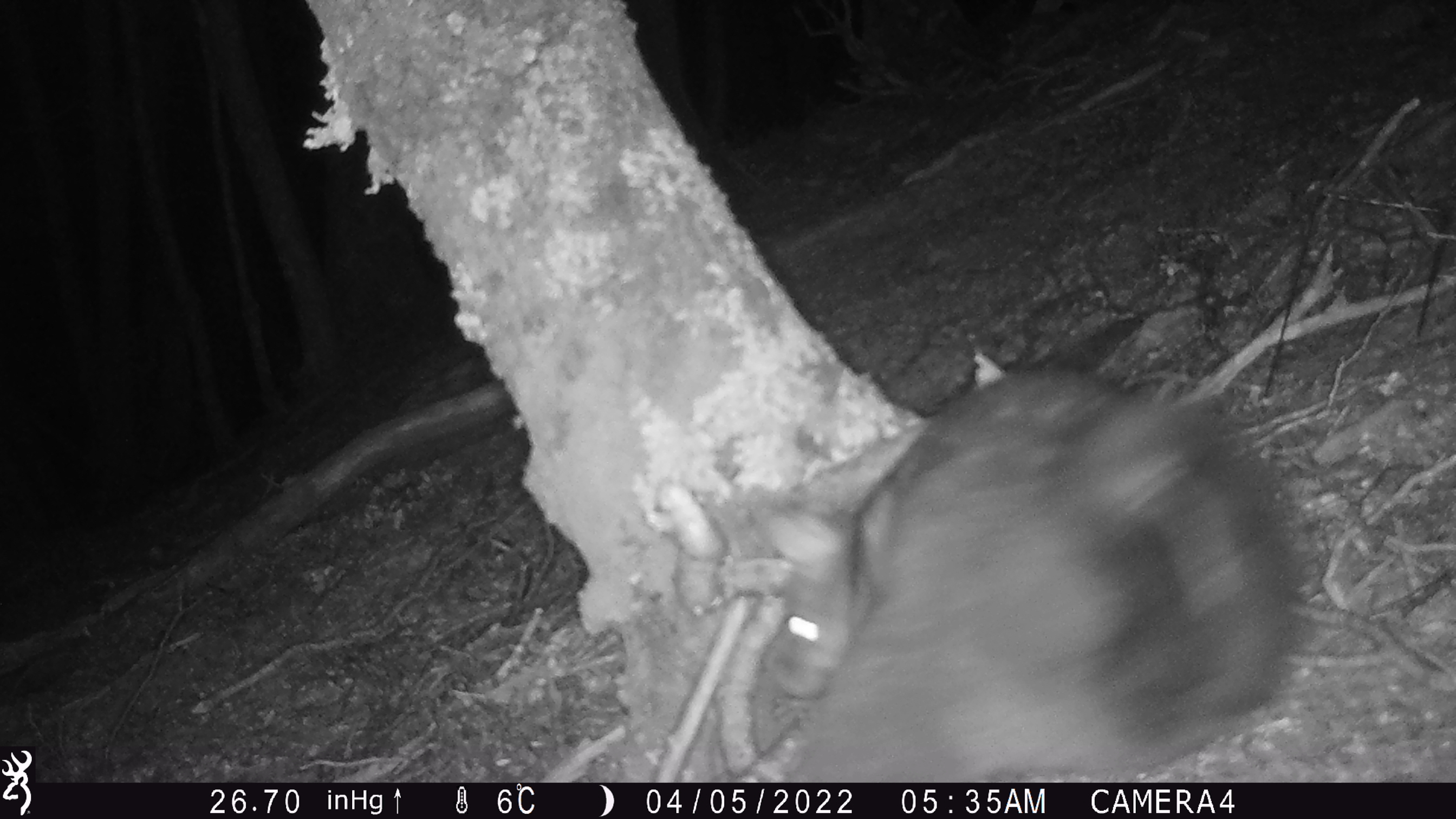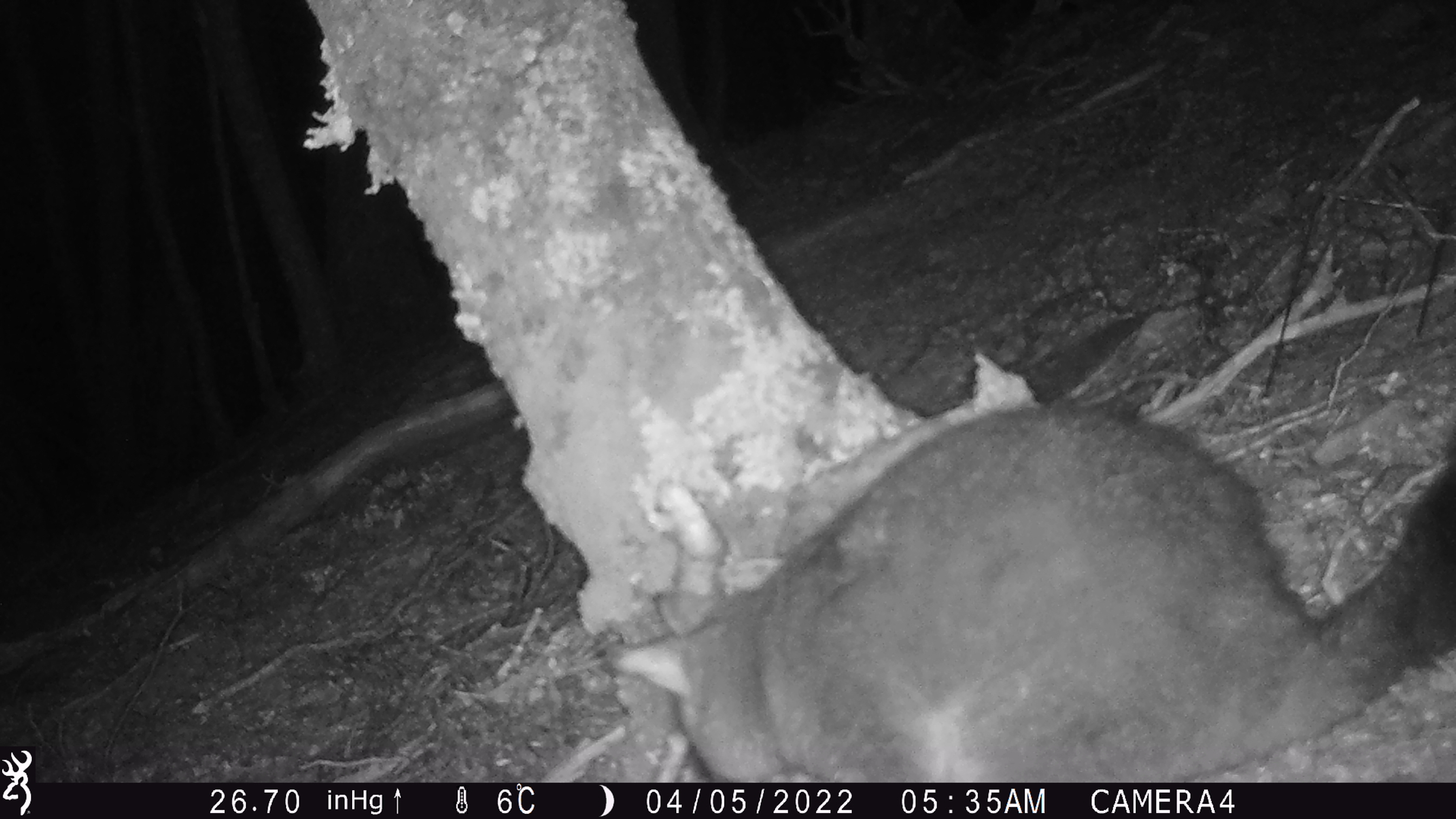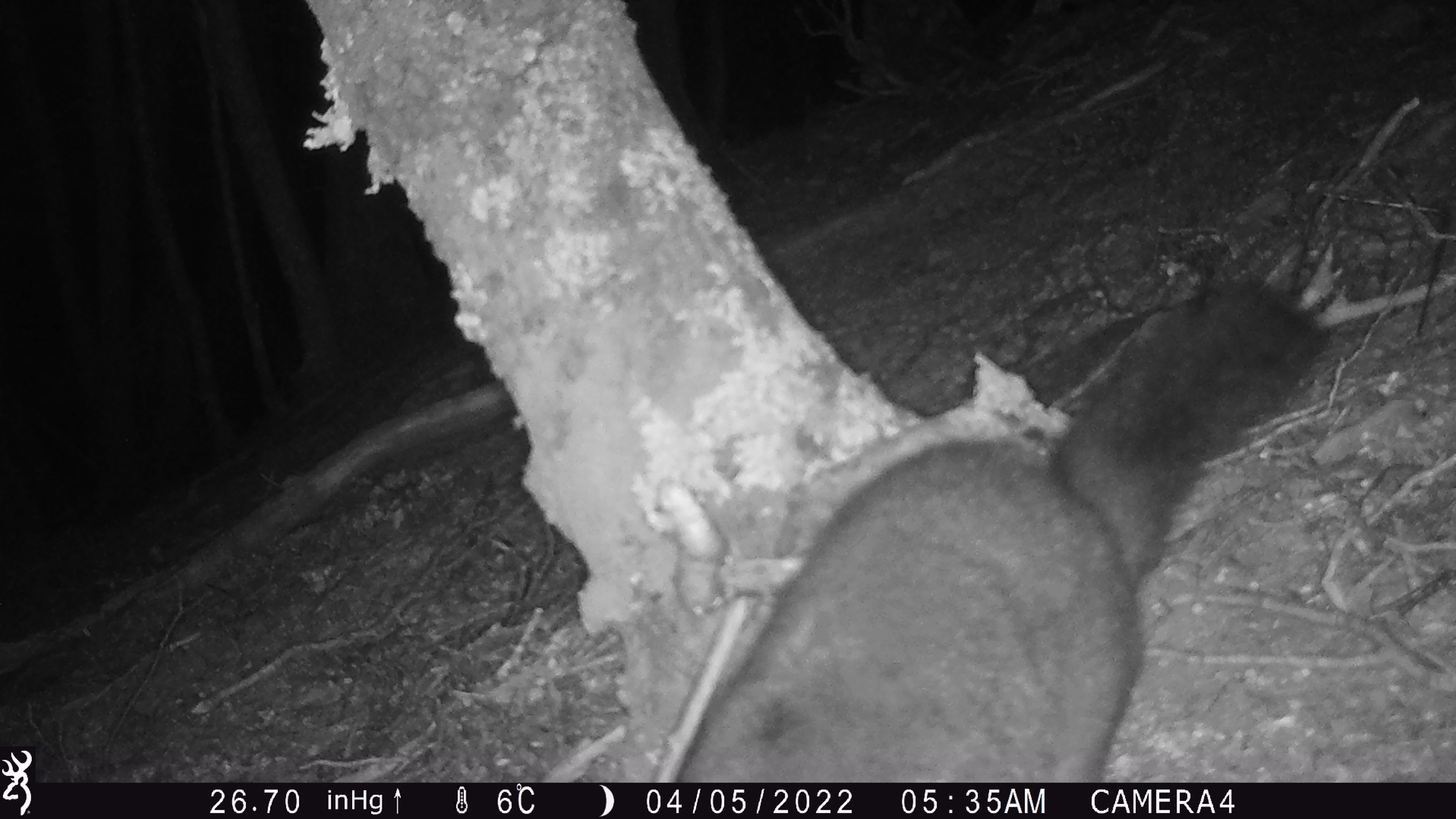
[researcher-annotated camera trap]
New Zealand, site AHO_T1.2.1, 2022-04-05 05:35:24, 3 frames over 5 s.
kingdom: Animalia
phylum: Chordata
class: Mammalia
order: Diprotodontia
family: Phalangeridae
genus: Trichosurus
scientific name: Trichosurus vulpecula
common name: common brushtail possum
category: possum